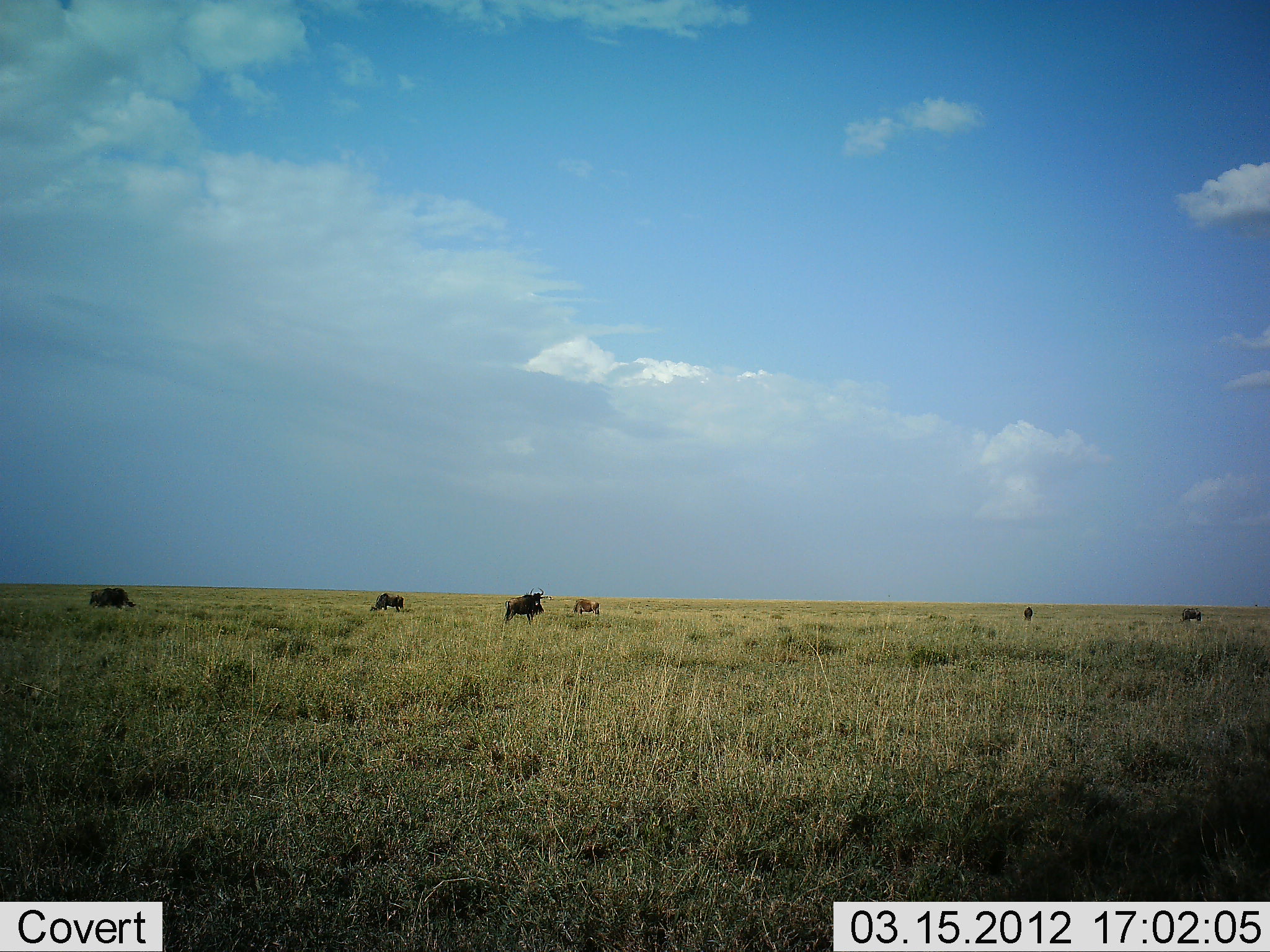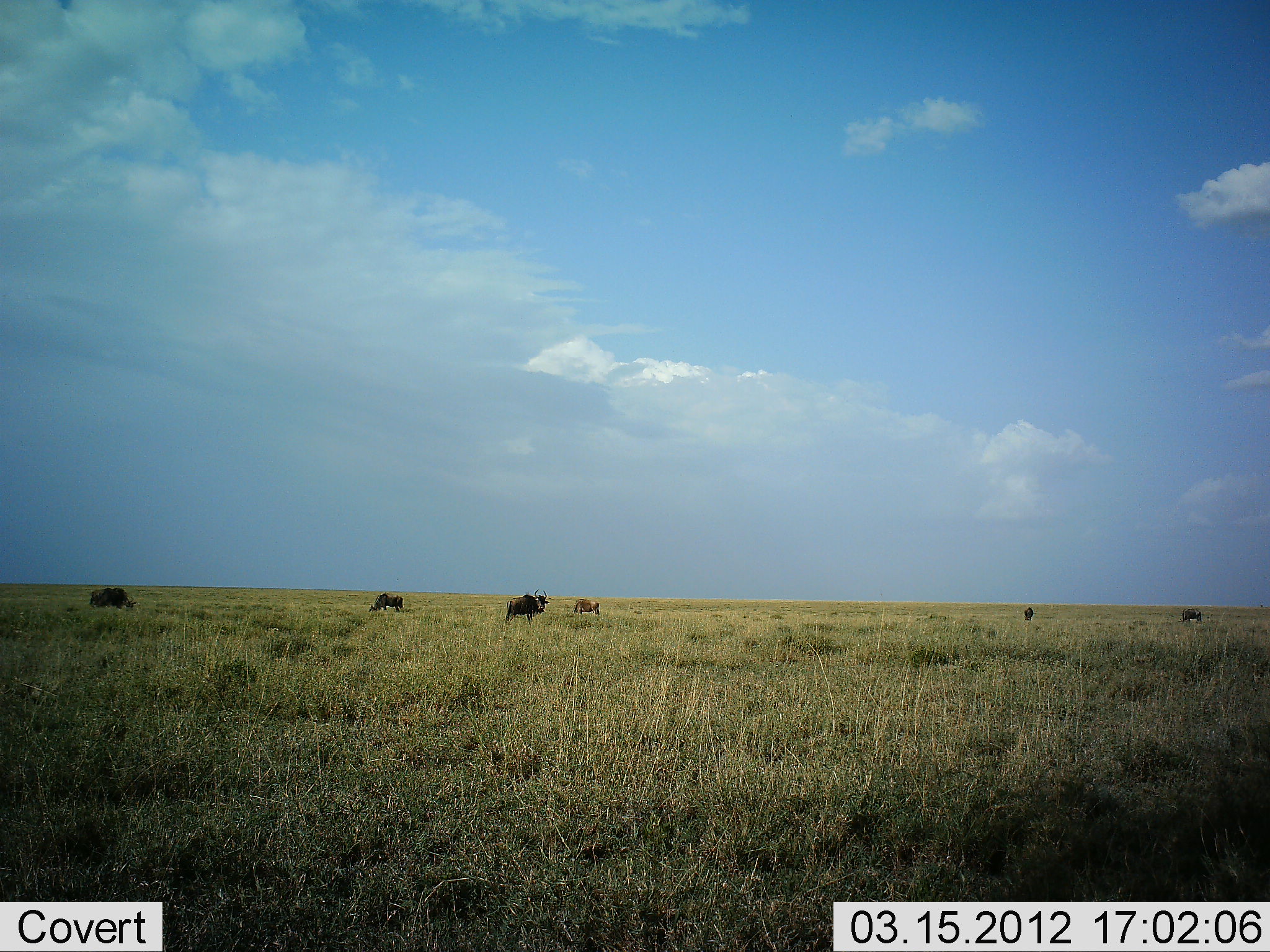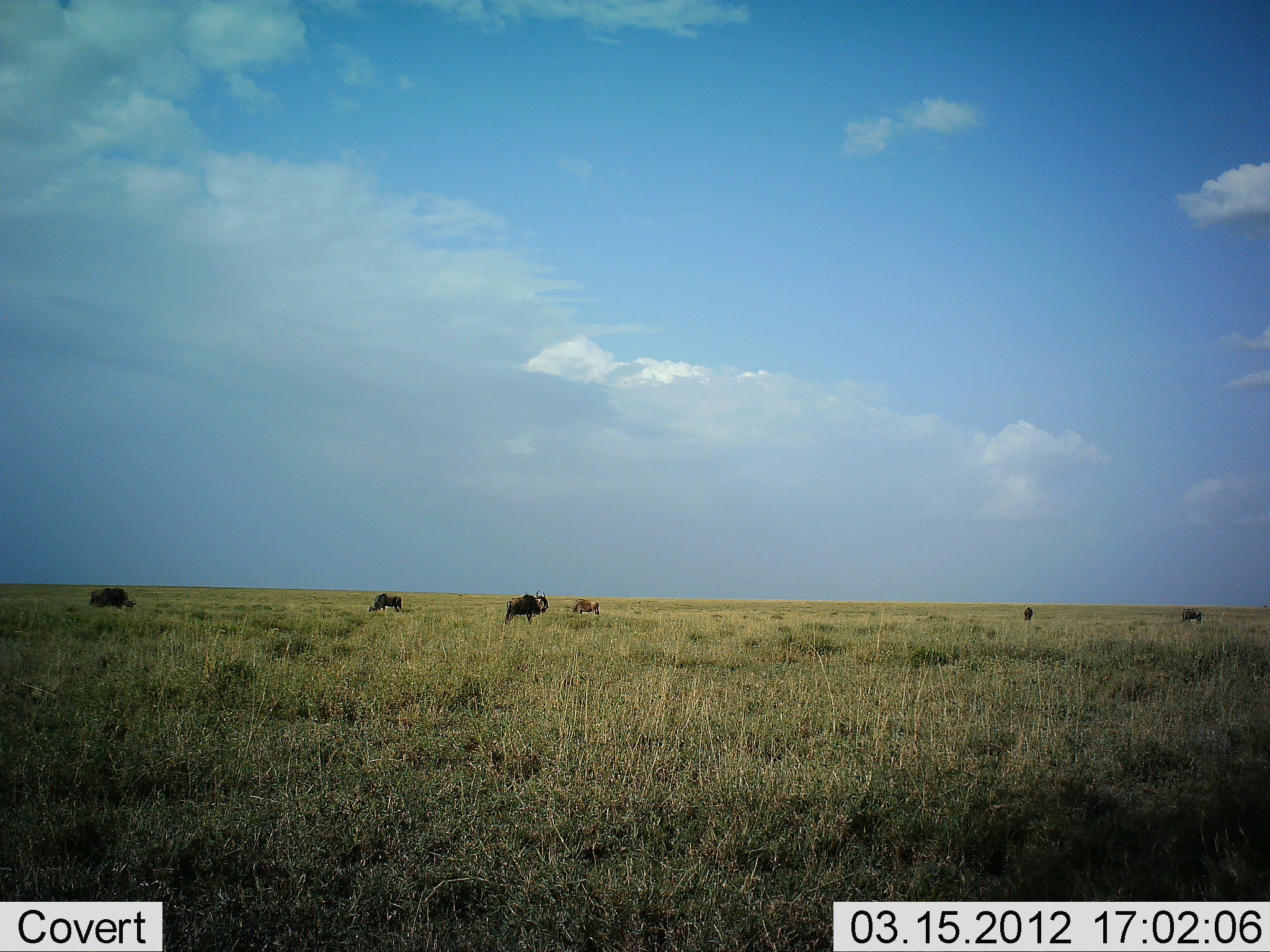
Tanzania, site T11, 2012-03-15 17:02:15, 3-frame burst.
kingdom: Animalia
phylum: Chordata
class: Mammalia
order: Artiodactyla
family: Bovidae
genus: Connochaetes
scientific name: Connochaetes taurinus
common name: blue wildebeest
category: wildebeest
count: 6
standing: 83%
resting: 0%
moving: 0%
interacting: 0%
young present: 17%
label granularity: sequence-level